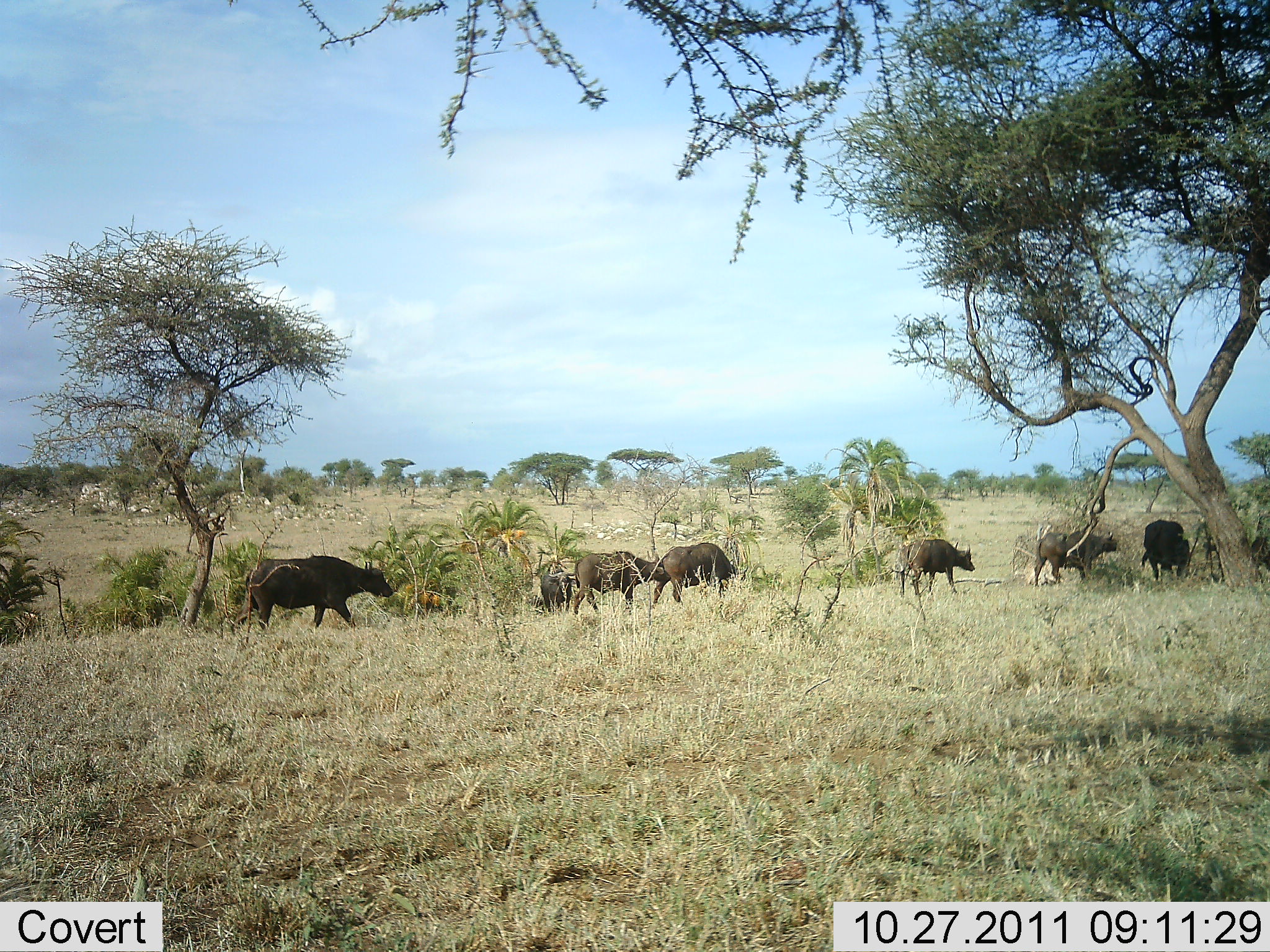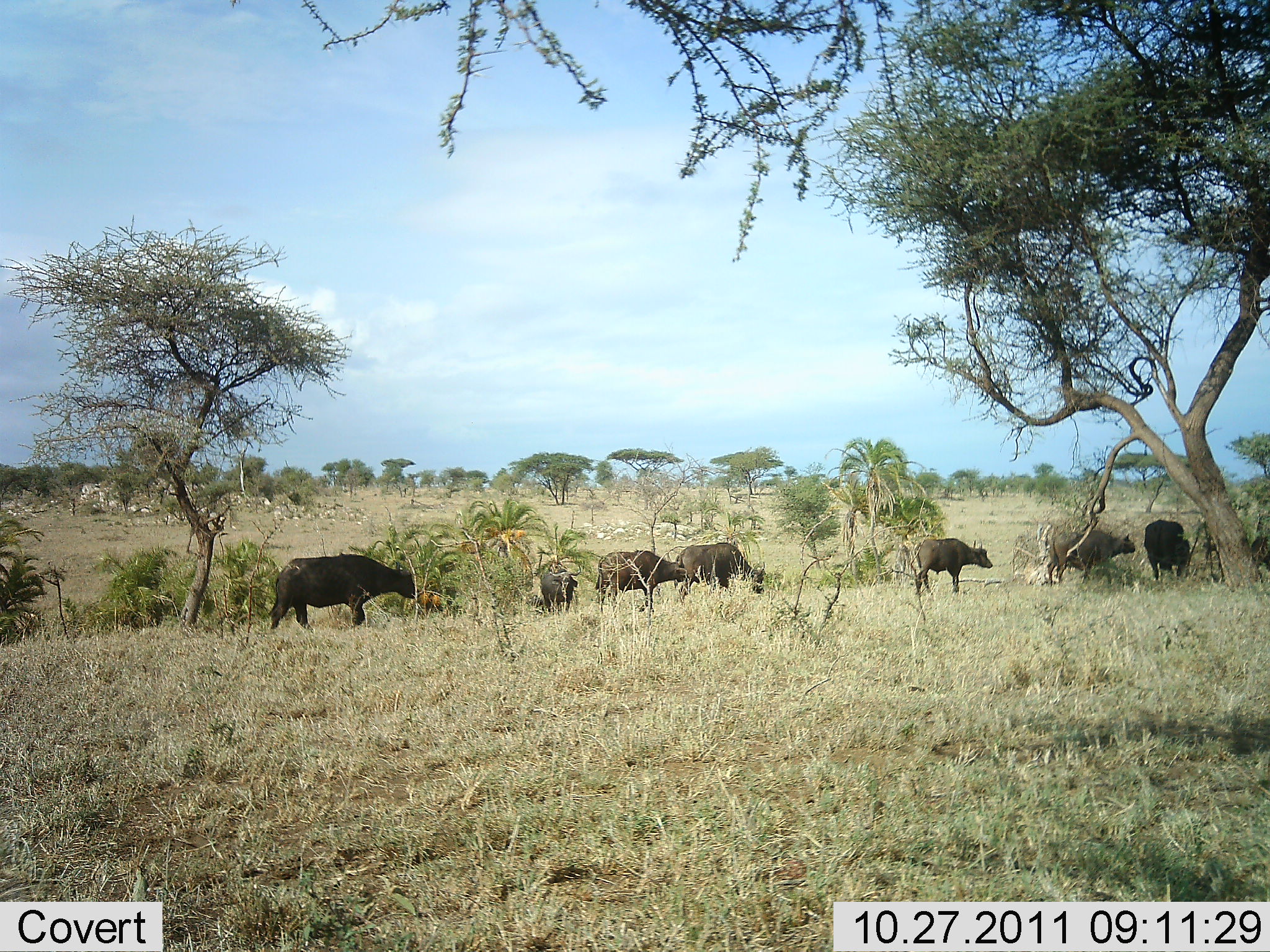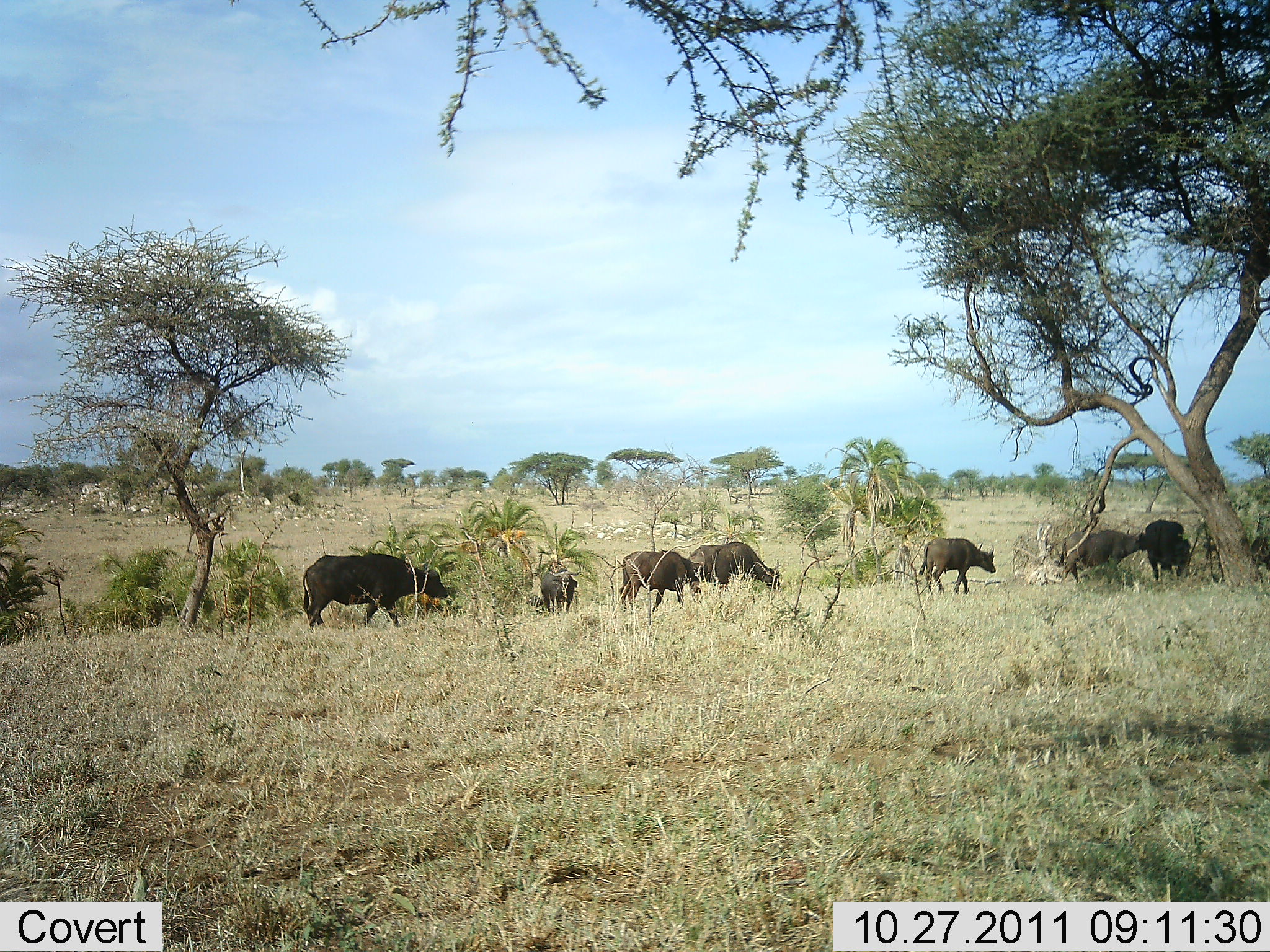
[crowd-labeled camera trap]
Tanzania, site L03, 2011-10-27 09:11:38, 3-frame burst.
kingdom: Animalia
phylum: Chordata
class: Mammalia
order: Artiodactyla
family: Bovidae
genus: Syncerus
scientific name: Syncerus caffer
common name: cape buffalo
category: buffalo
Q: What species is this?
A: Buffalo (cape buffalo) (Syncerus caffer).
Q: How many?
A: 7.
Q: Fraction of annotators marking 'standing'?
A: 7%.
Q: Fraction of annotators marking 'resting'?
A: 0%.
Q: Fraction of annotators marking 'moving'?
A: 100%.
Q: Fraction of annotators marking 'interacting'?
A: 0%.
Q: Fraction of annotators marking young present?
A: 7%.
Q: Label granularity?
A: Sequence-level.